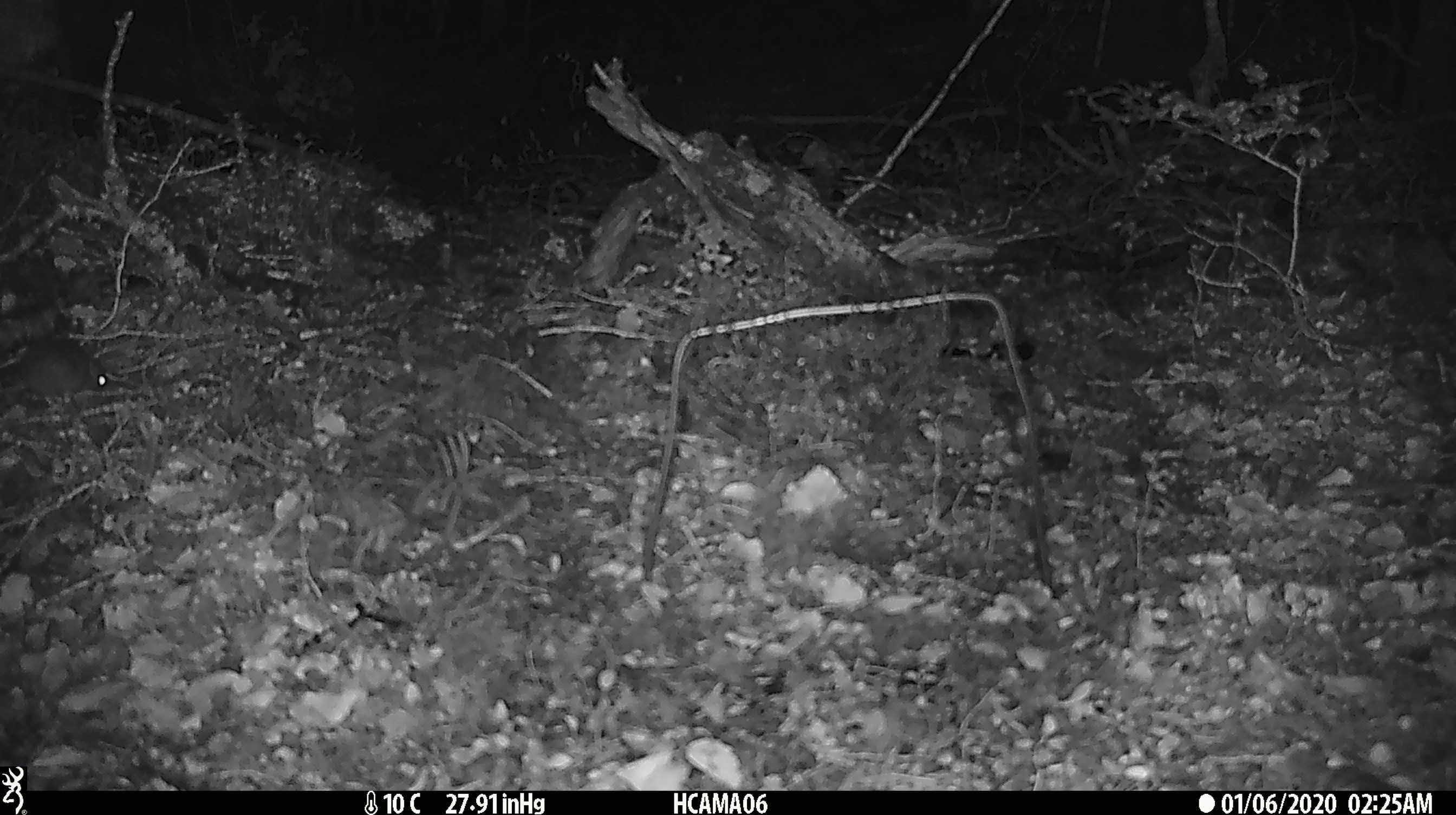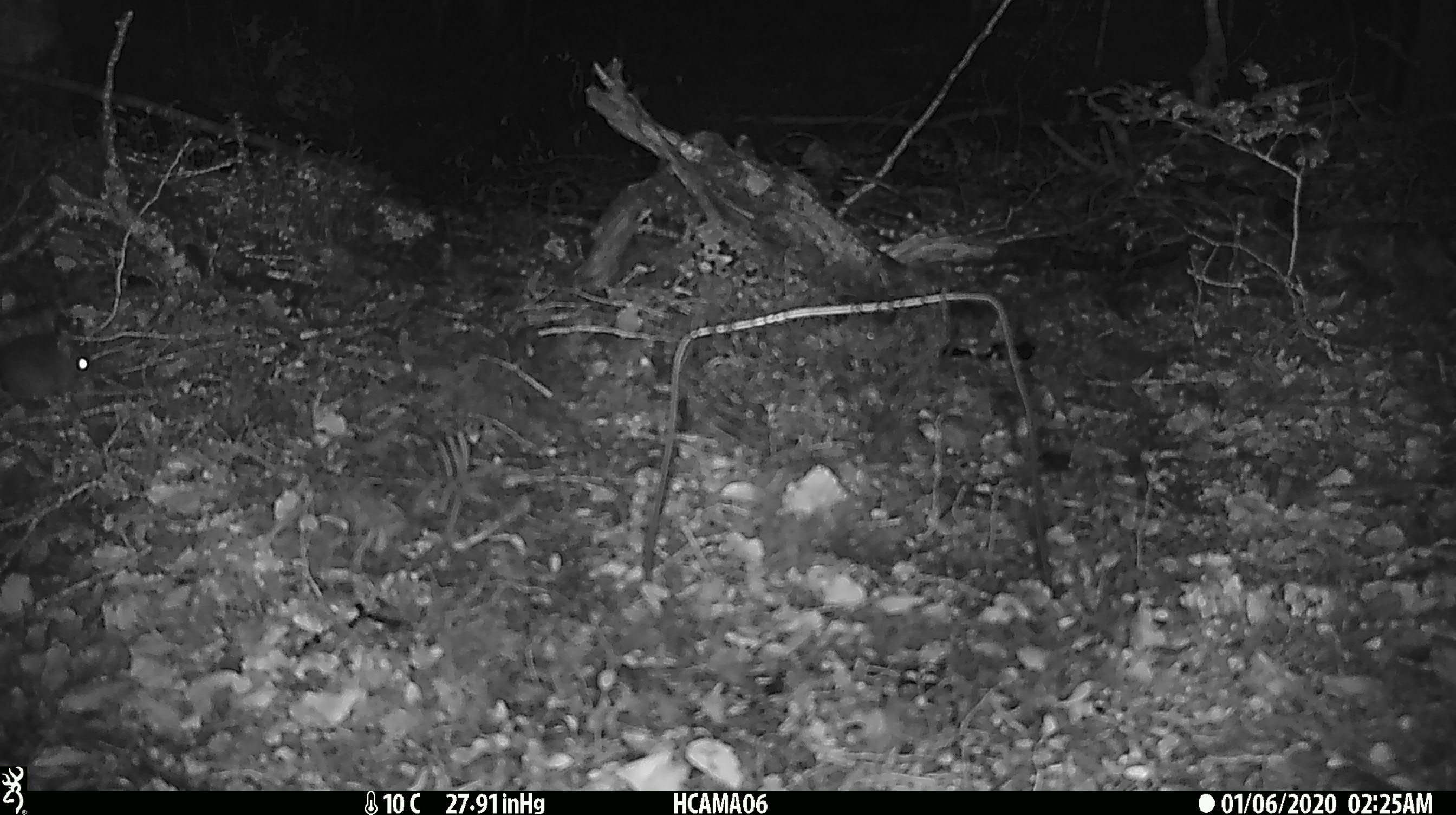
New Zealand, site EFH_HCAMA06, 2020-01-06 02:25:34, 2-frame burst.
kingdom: Animalia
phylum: Chordata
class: Mammalia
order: Rodentia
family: Muridae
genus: Mus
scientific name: Mus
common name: mouse